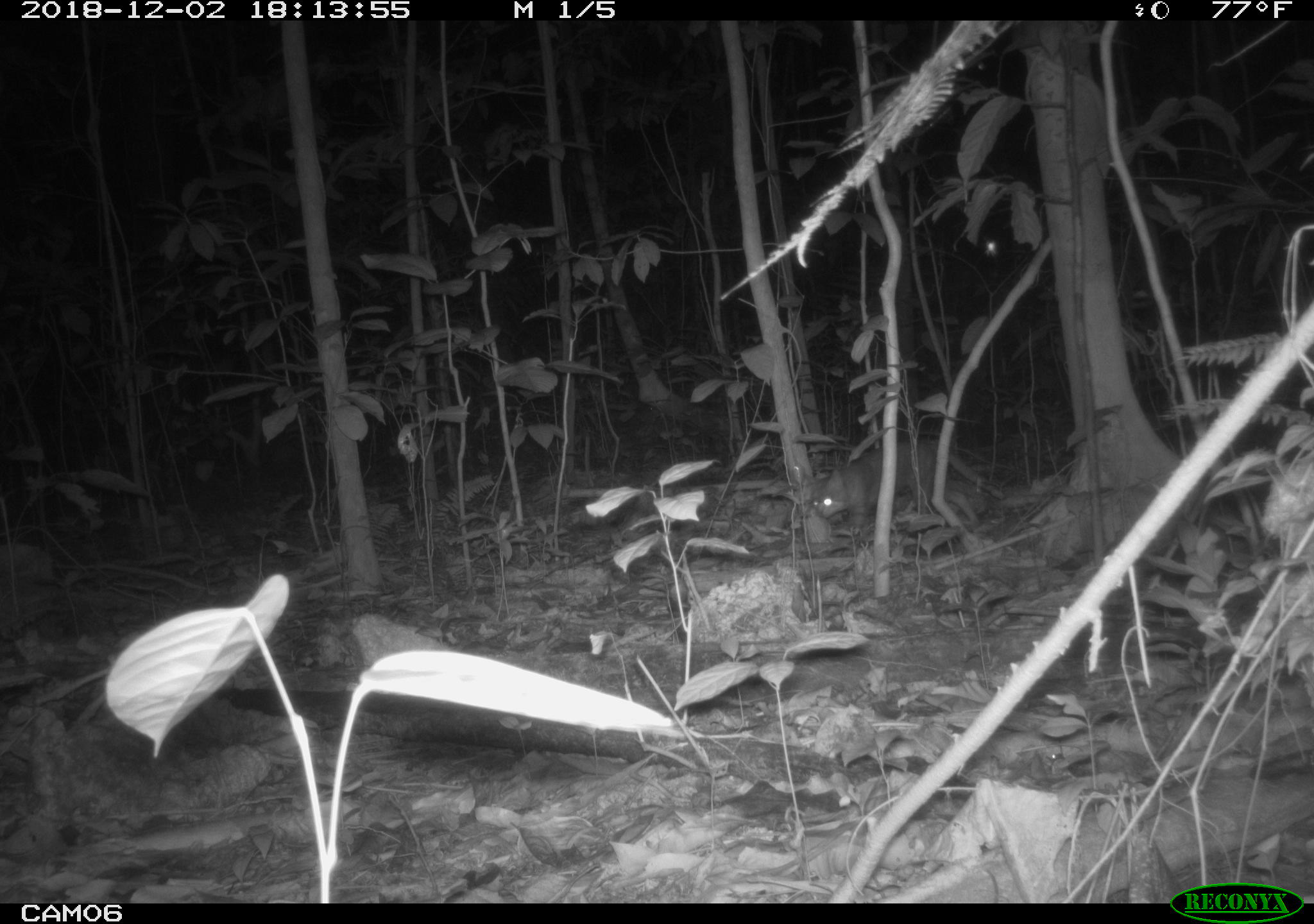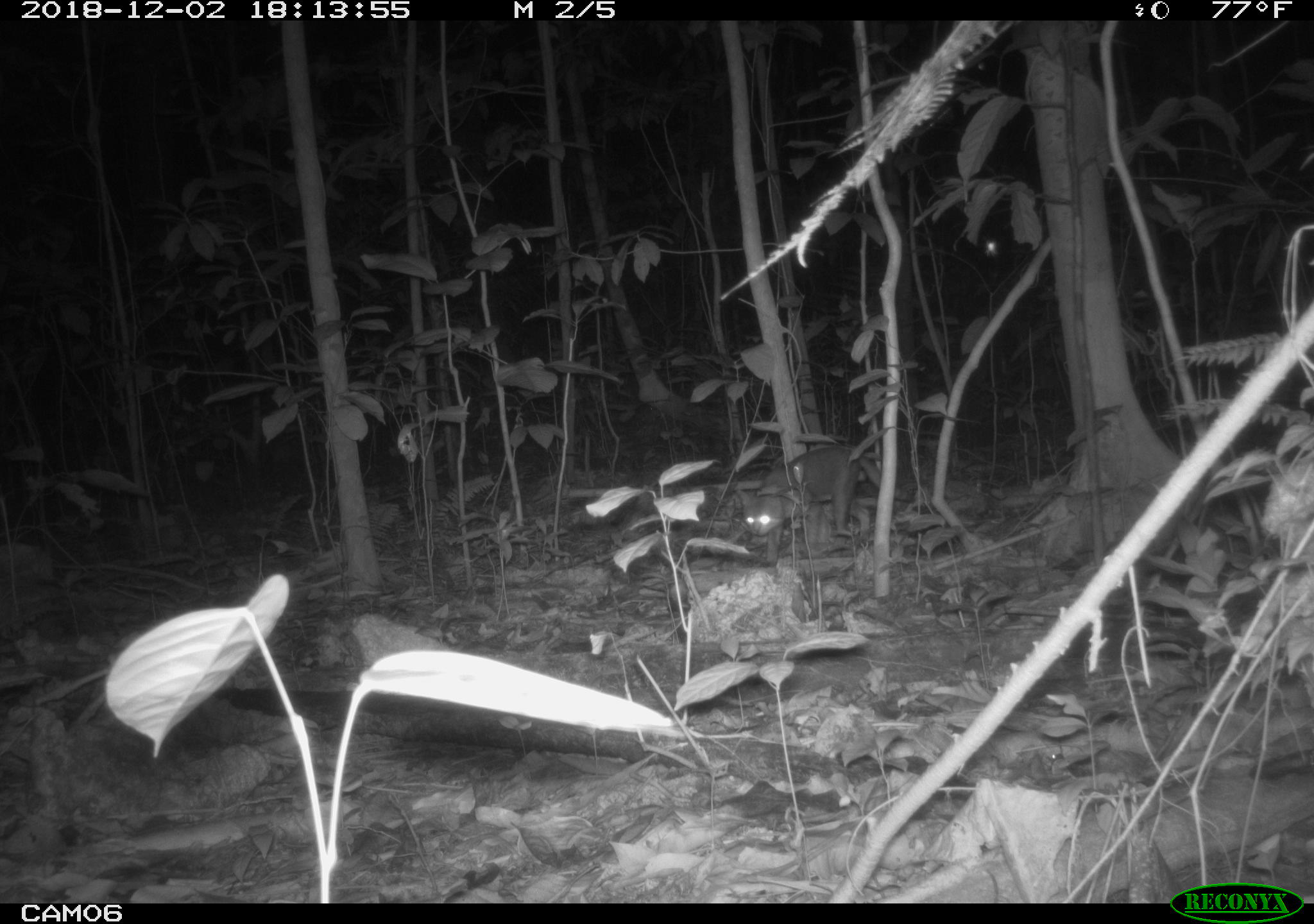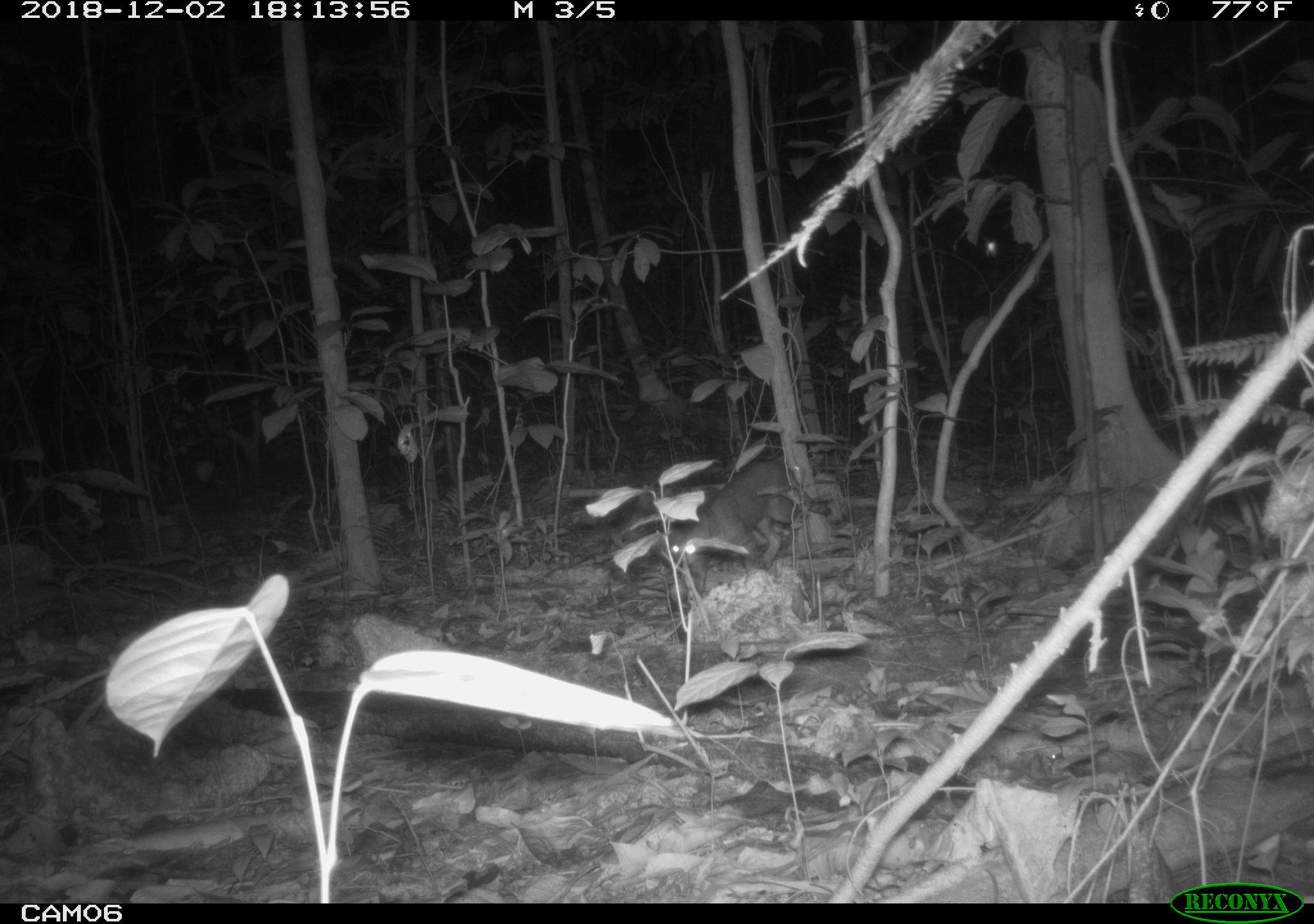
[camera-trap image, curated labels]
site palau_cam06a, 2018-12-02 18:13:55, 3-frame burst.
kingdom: Animalia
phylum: Chordata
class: Mammalia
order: Carnivora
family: Felidae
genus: Felis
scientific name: Felis catus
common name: cat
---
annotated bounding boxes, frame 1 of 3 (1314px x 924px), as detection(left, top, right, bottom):
cat: detection(808, 437, 999, 531)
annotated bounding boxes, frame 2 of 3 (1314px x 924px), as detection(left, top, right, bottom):
cat: detection(732, 441, 877, 557)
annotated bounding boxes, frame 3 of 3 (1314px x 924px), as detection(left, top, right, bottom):
cat: detection(656, 456, 807, 608)